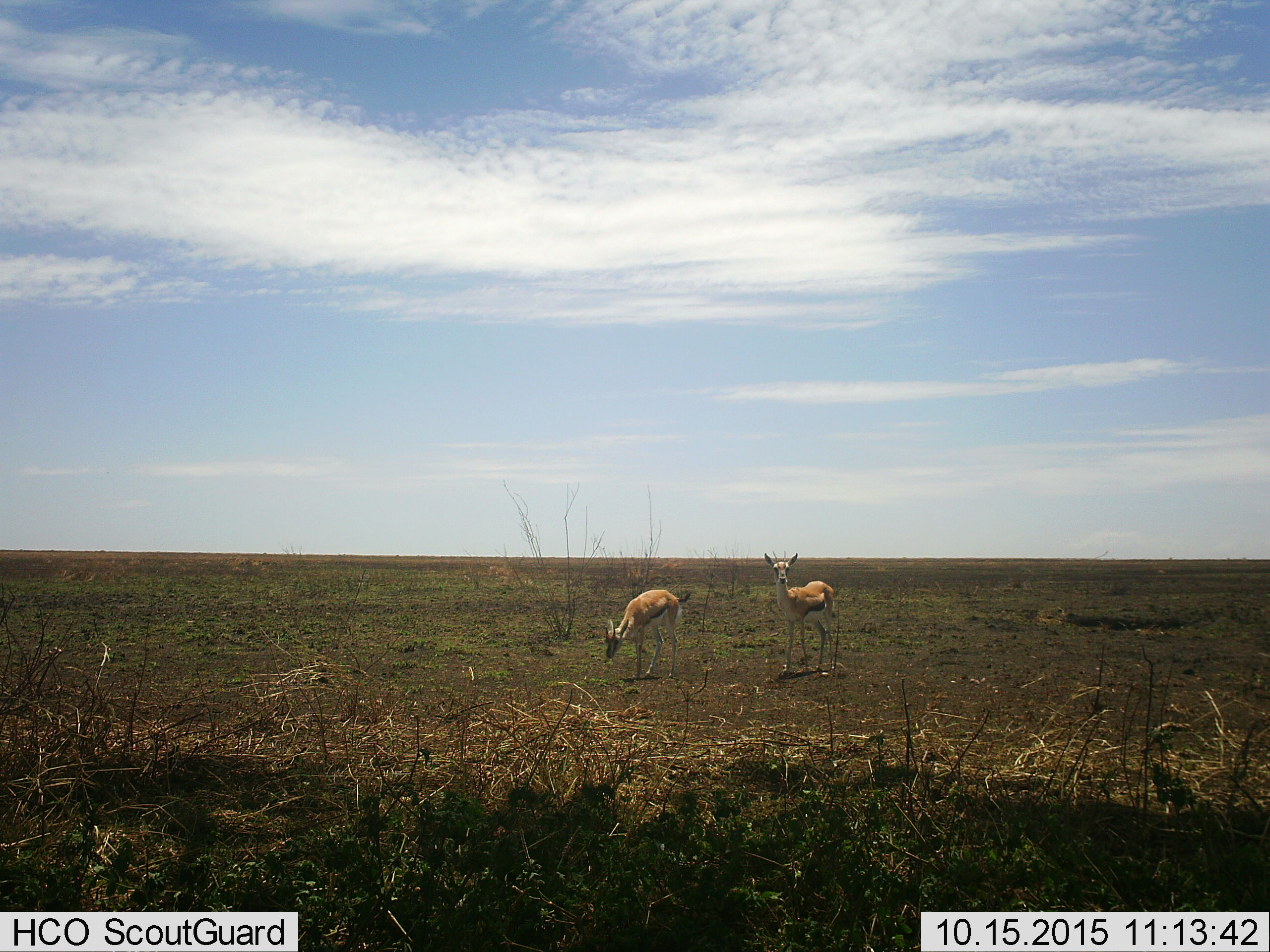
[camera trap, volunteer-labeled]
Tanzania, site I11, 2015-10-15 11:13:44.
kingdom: Animalia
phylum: Chordata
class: Mammalia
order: Artiodactyla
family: Bovidae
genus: Eudorcas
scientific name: Eudorcas thomsonii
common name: thomson's gazelle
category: gazellethomsons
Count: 2.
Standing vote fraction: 100%.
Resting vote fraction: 0%.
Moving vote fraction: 0%.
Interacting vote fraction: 0%.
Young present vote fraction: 0%.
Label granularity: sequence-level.